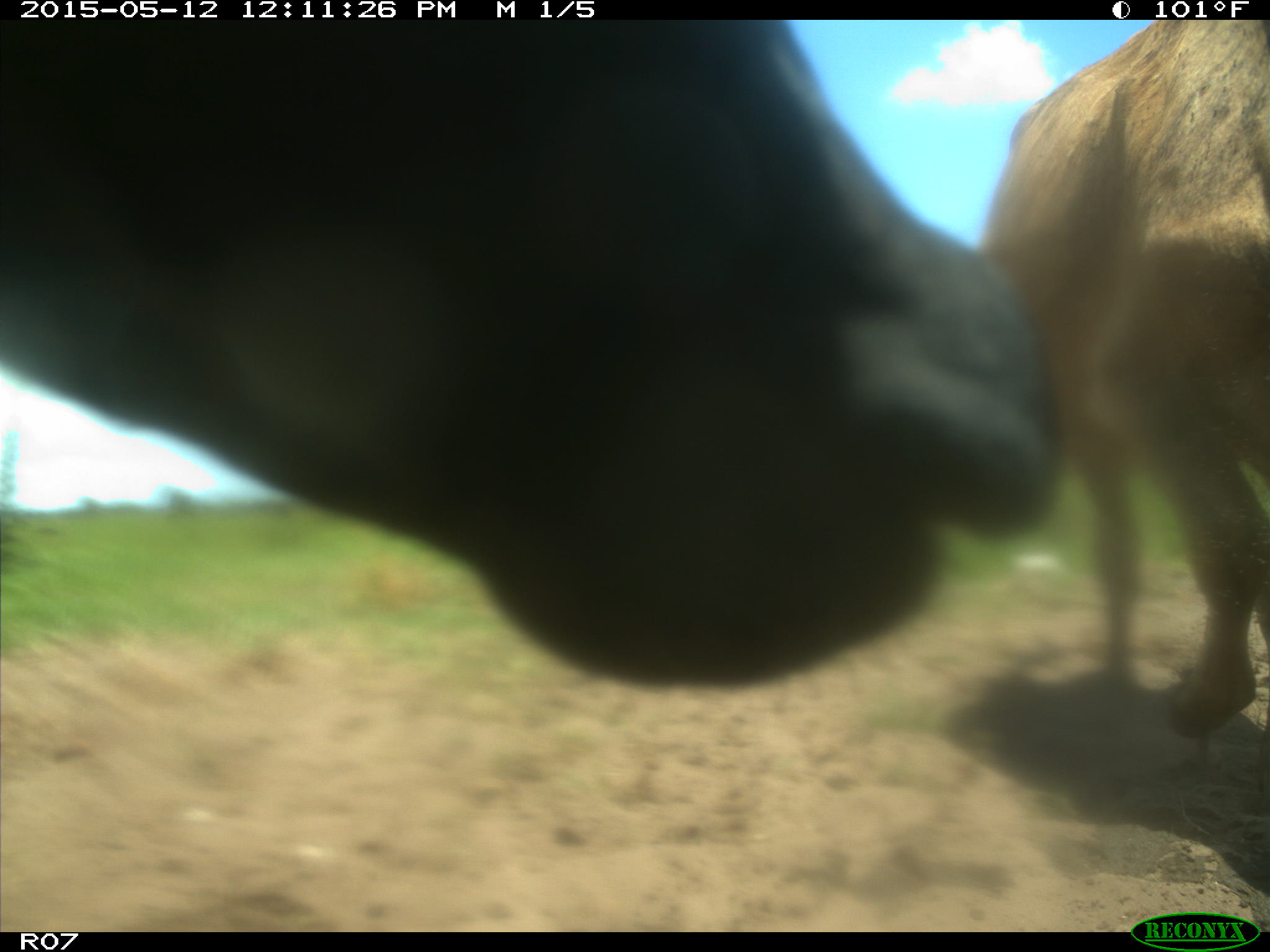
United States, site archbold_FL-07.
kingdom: Animalia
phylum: Chordata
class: Mammalia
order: Artiodactyla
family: Bovidae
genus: Bos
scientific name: Bos taurus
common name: domestic cow